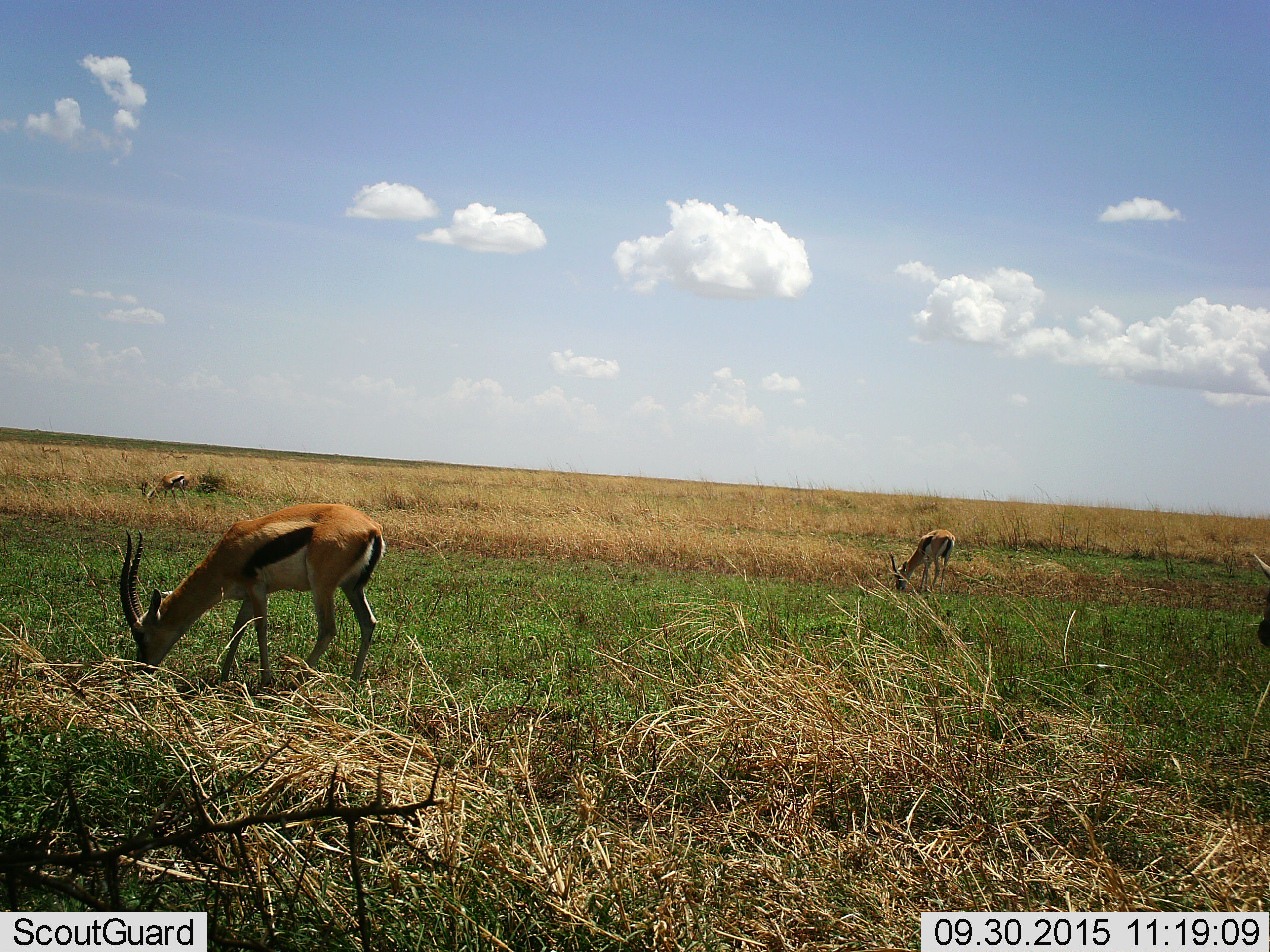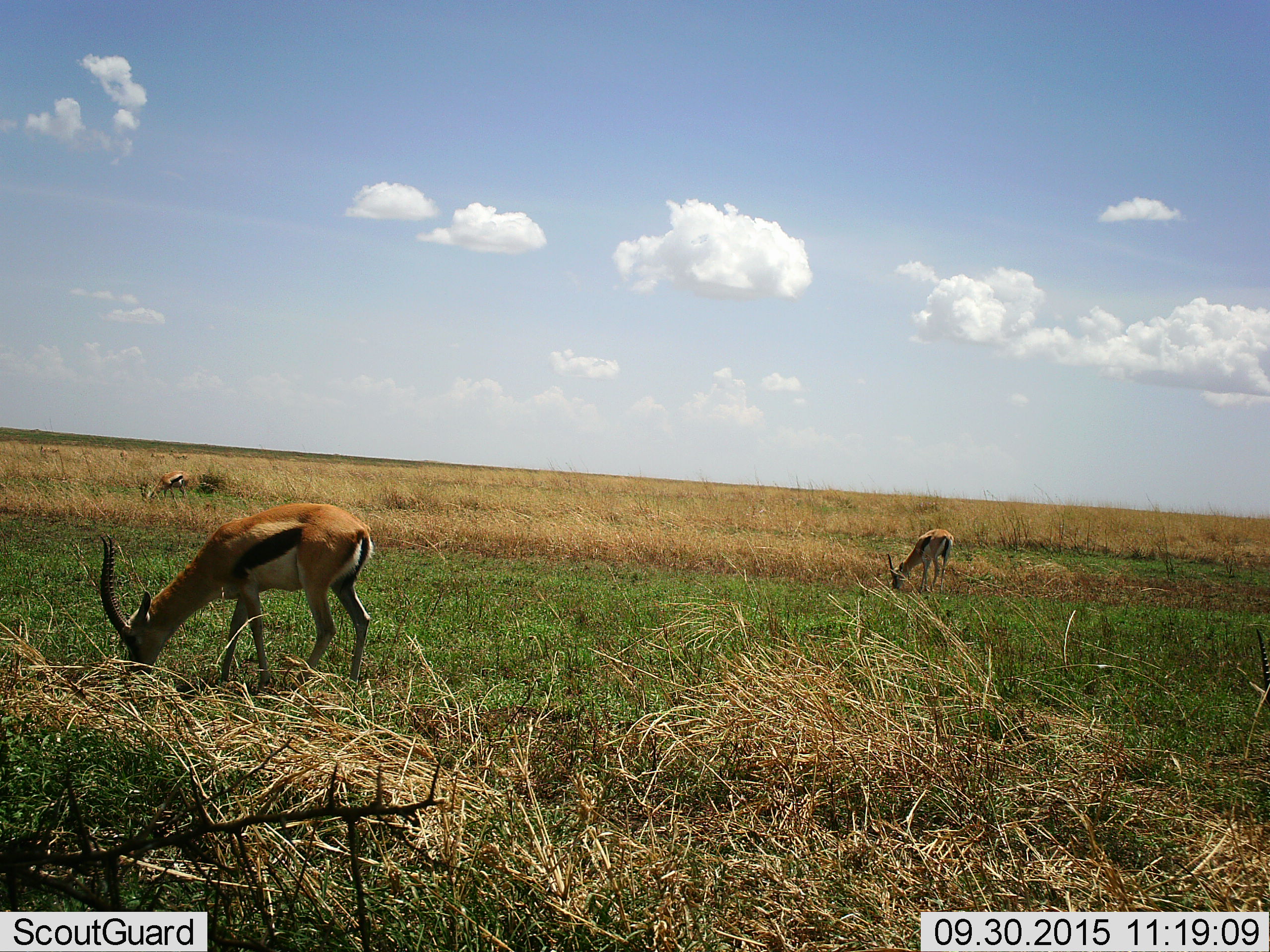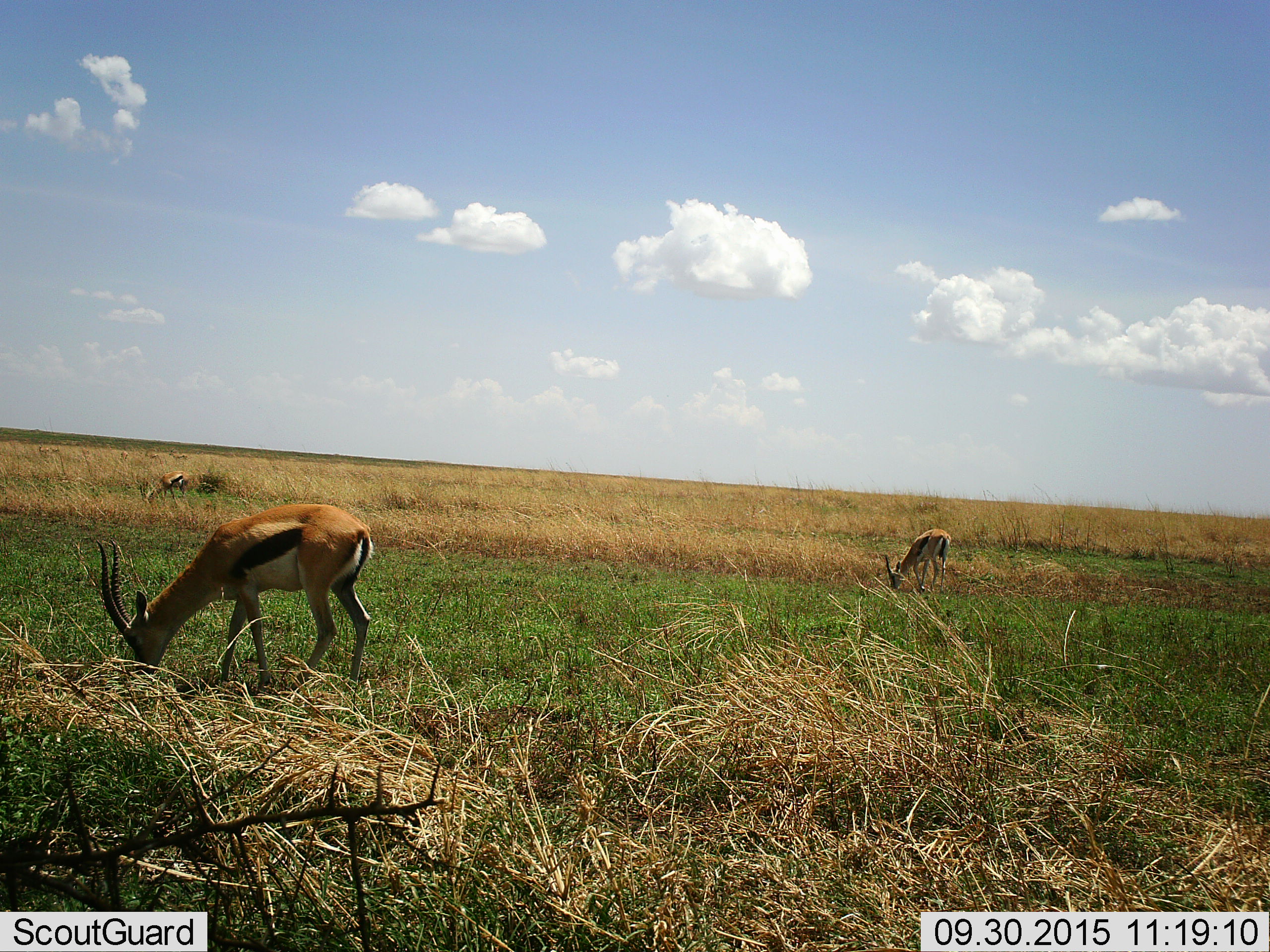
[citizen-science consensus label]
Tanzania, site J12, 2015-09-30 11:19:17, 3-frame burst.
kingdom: Animalia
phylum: Chordata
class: Mammalia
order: Artiodactyla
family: Bovidae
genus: Eudorcas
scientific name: Eudorcas thomsonii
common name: thomson's gazelle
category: gazellethomsons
Gazellethomsons (thomson's gazelle) (Eudorcas thomsonii), count 4. Behavior (volunteer vote fractions): standing 30%, resting 0%, moving 10%, interacting 0%. Young present (vote fraction): 0%. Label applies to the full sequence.